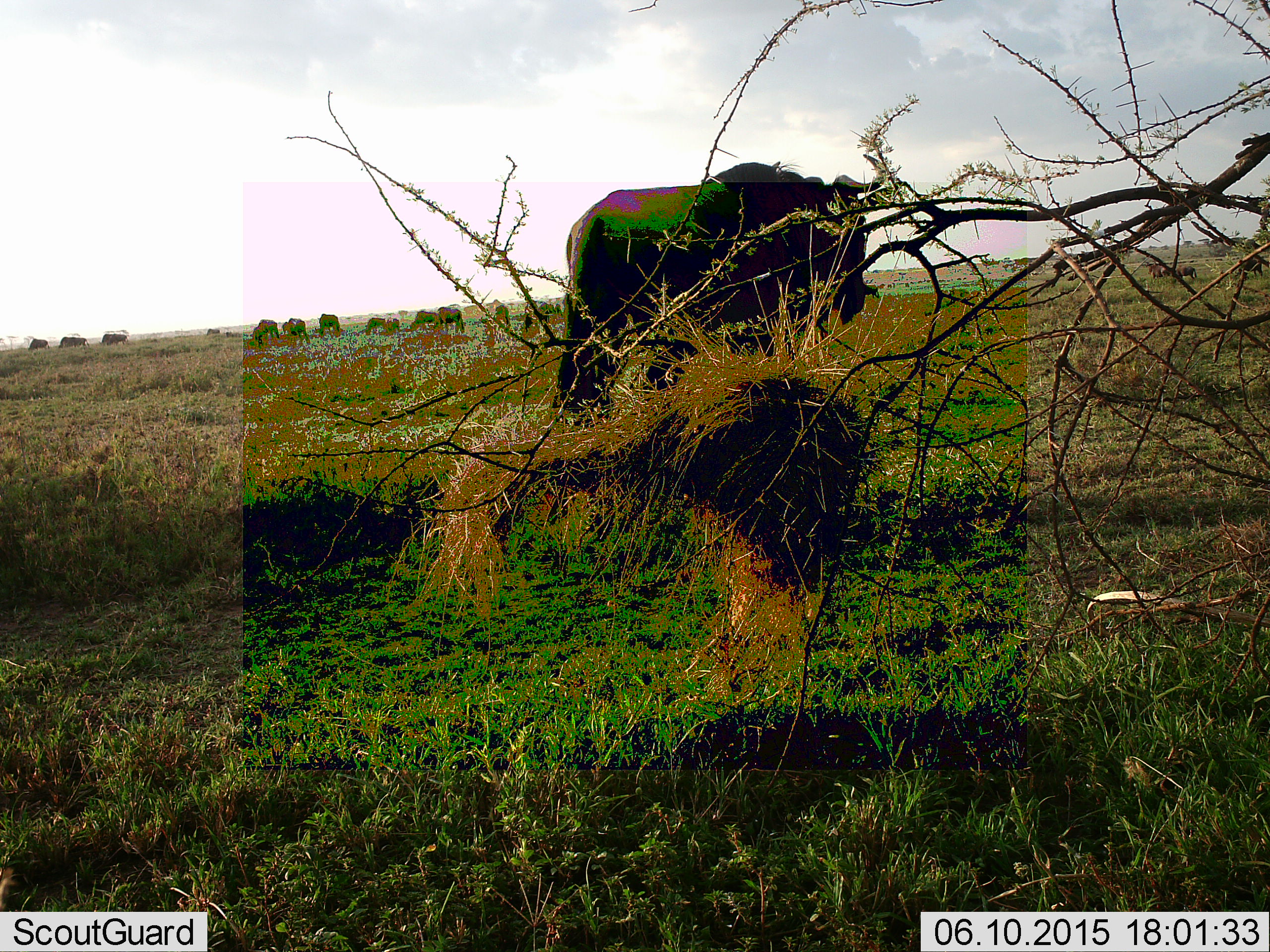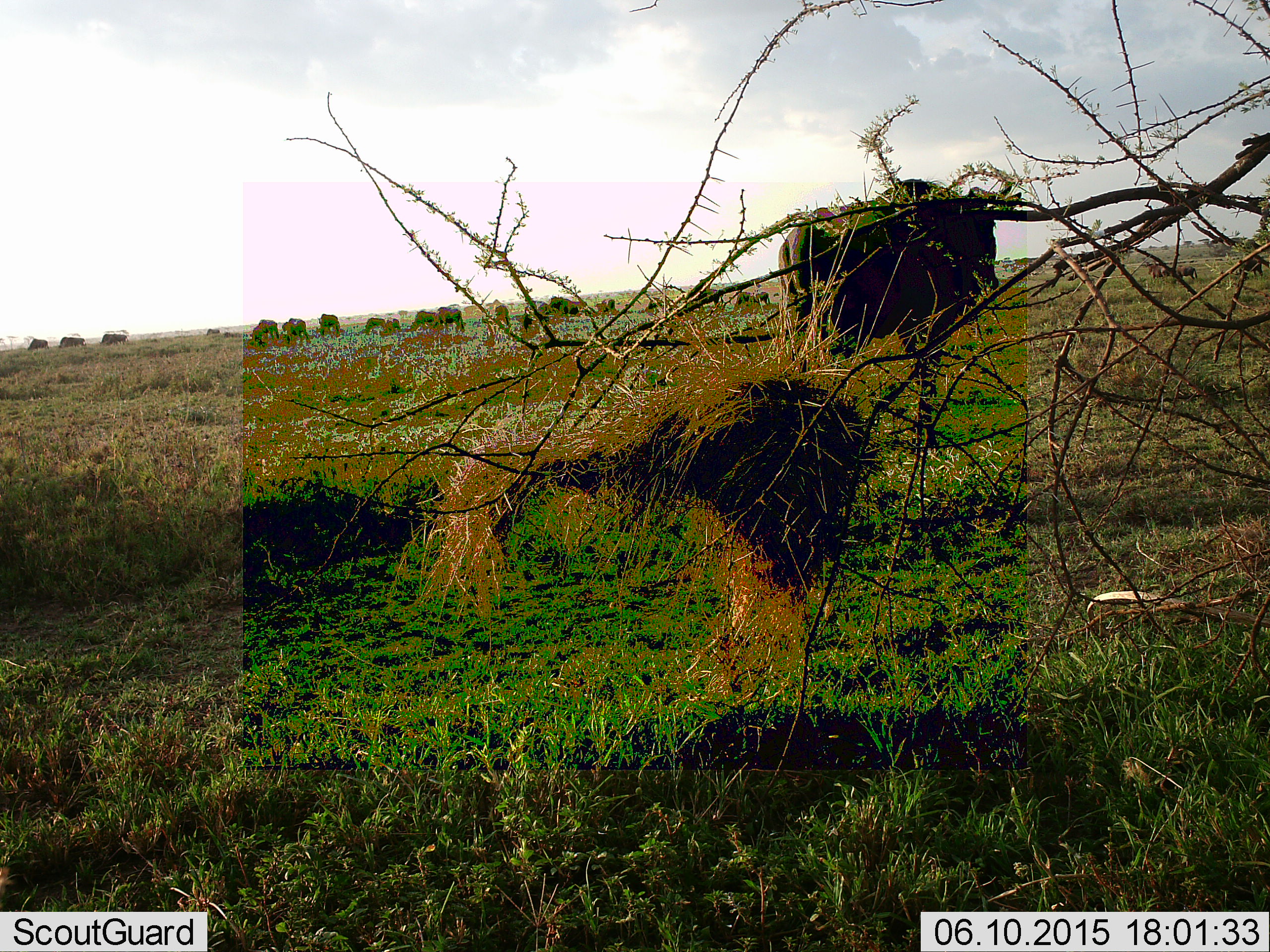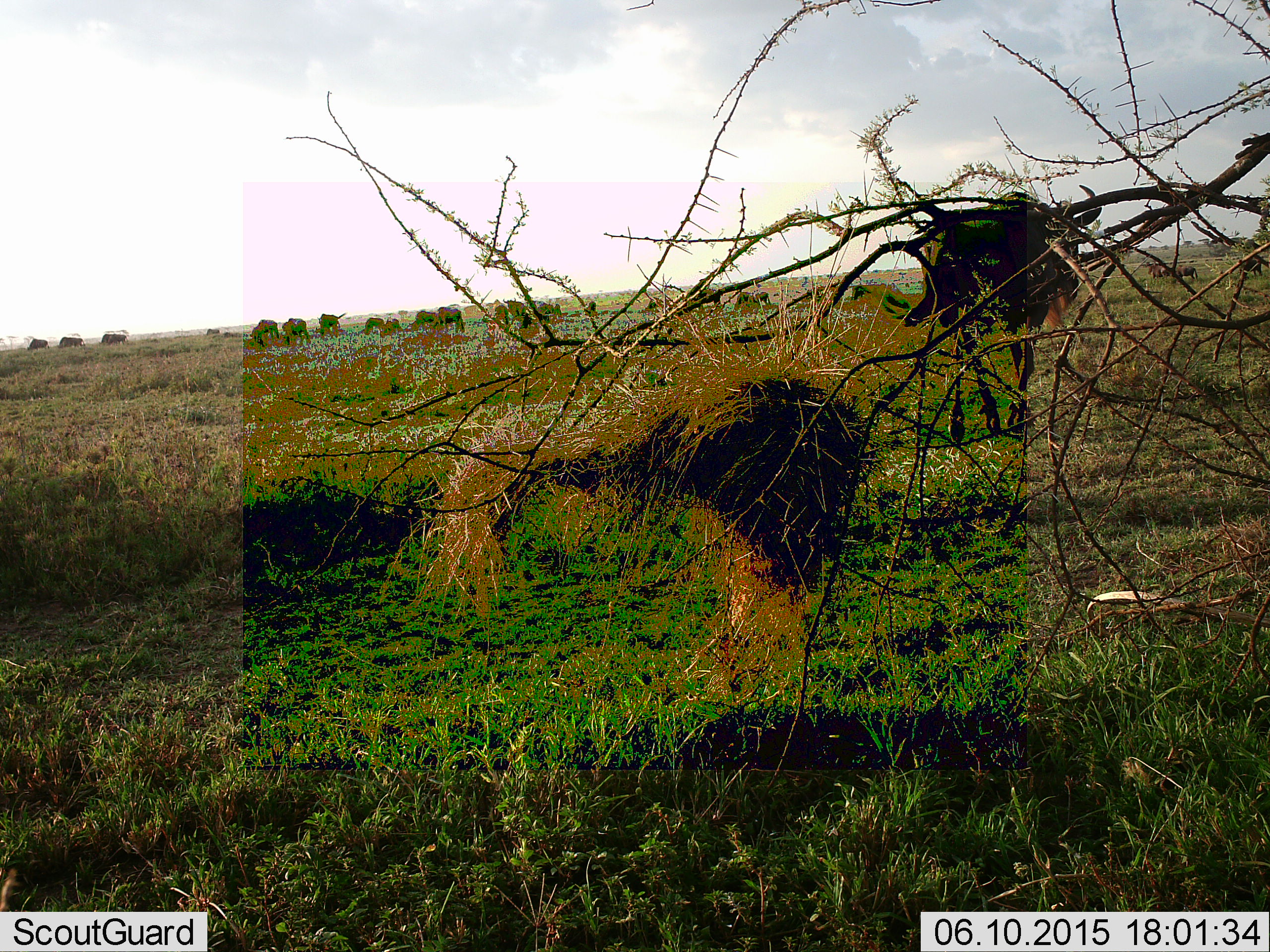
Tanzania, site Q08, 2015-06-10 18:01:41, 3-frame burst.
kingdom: Animalia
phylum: Chordata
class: Mammalia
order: Artiodactyla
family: Bovidae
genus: Connochaetes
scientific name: Connochaetes taurinus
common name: blue wildebeest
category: wildebeest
Wildebeest (blue wildebeest) (Connochaetes taurinus), count 11-50. Behavior (volunteer vote fractions): standing 50%, resting 0%, moving 100%, interacting 0%. Young present (vote fraction): 10%. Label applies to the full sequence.